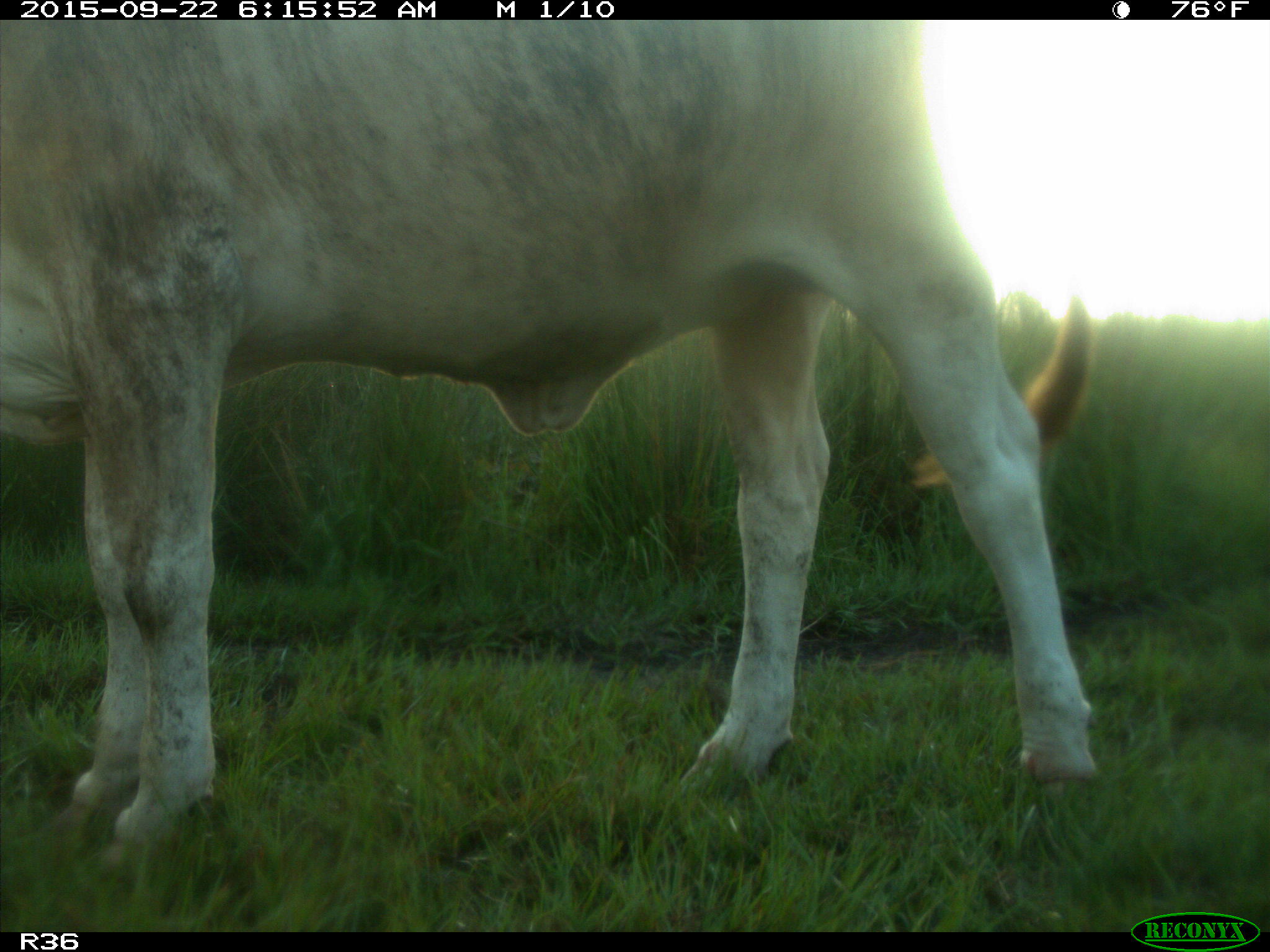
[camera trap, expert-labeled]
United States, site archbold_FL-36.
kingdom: Animalia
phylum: Chordata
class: Mammalia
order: Artiodactyla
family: Bovidae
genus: Bos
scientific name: Bos taurus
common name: domestic cow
Bos taurus (domestic cow).